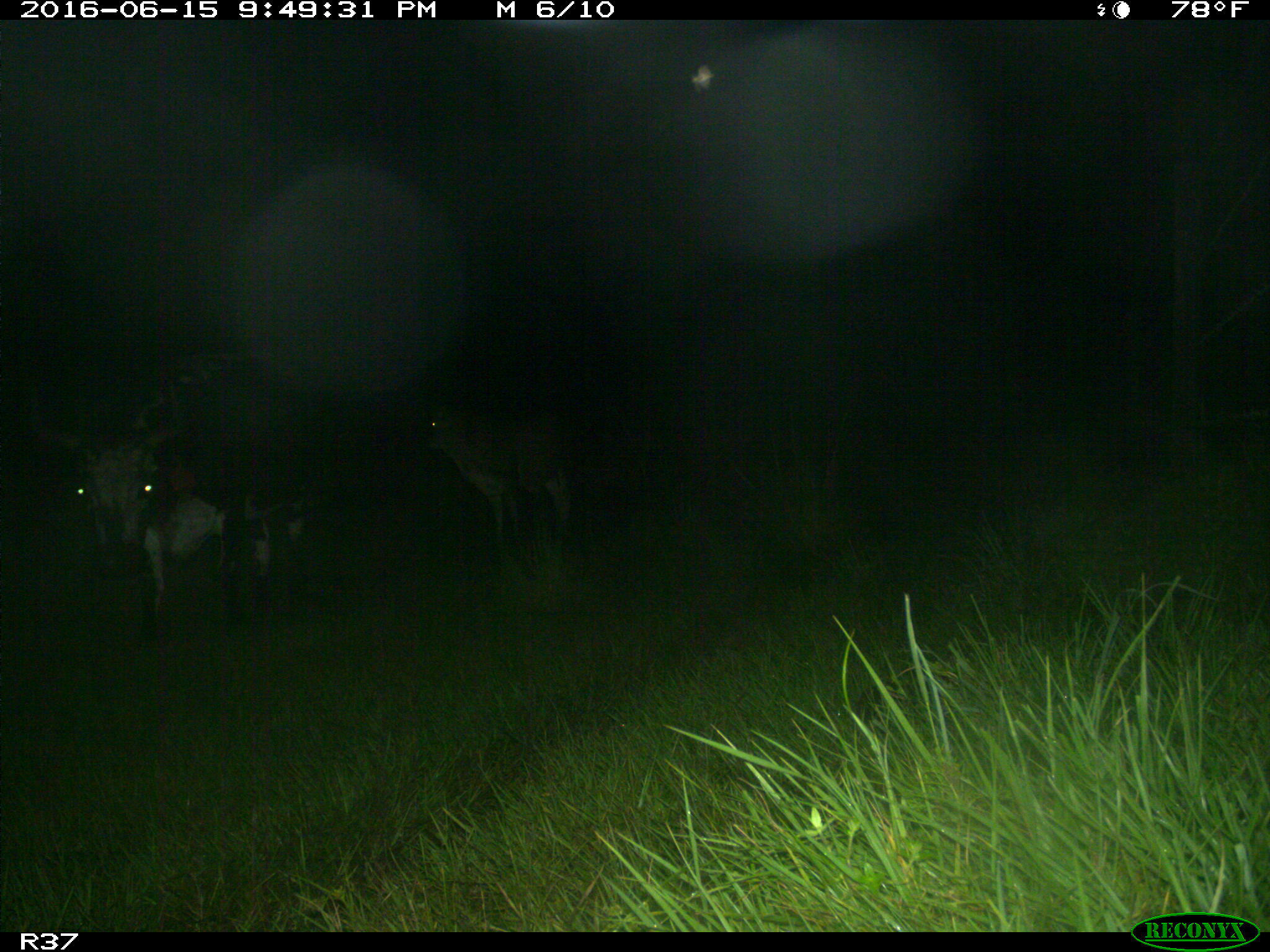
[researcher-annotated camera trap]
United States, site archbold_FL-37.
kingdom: Animalia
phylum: Chordata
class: Mammalia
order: Artiodactyla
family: Bovidae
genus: Bos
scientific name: Bos taurus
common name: domestic cow